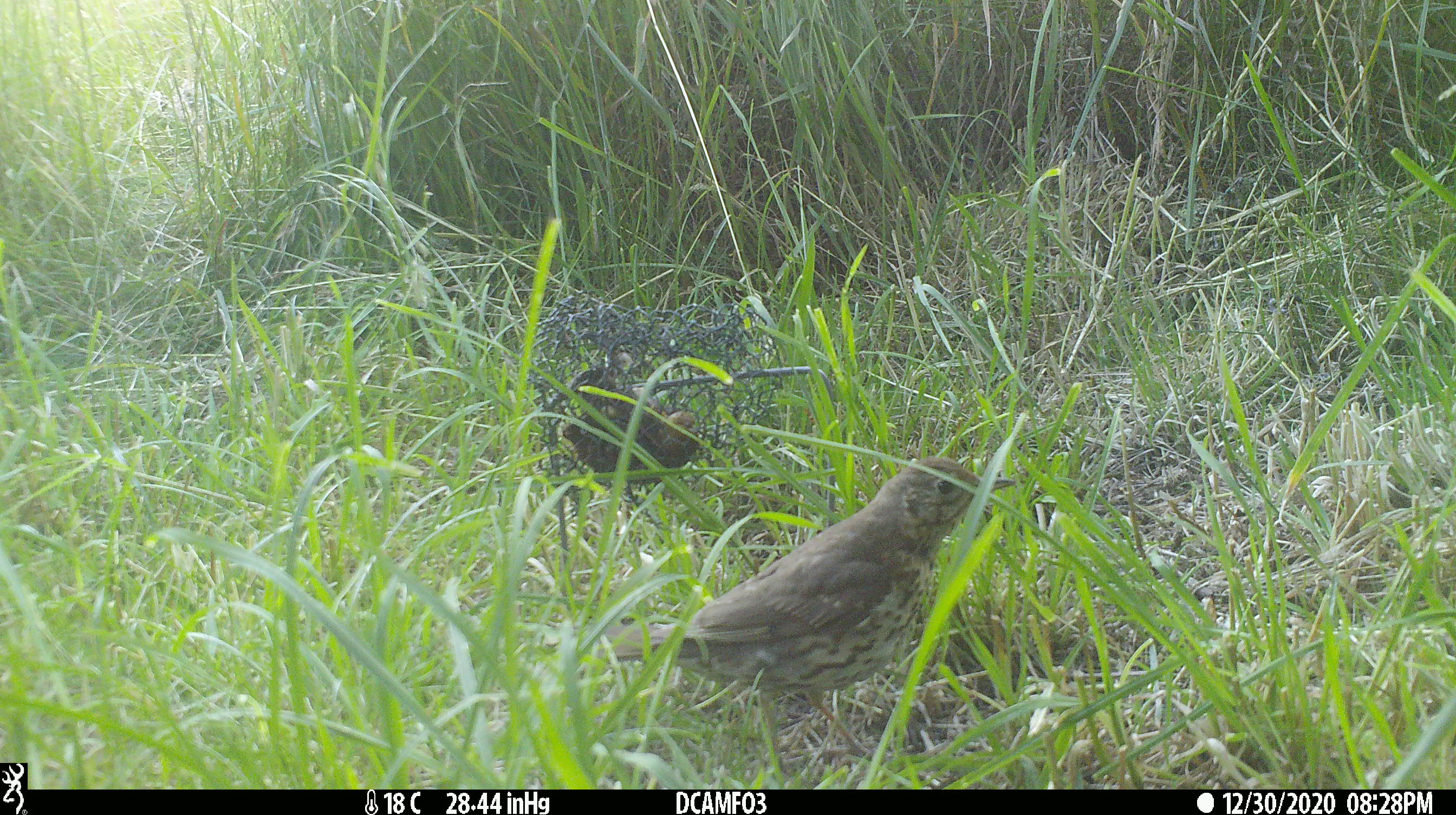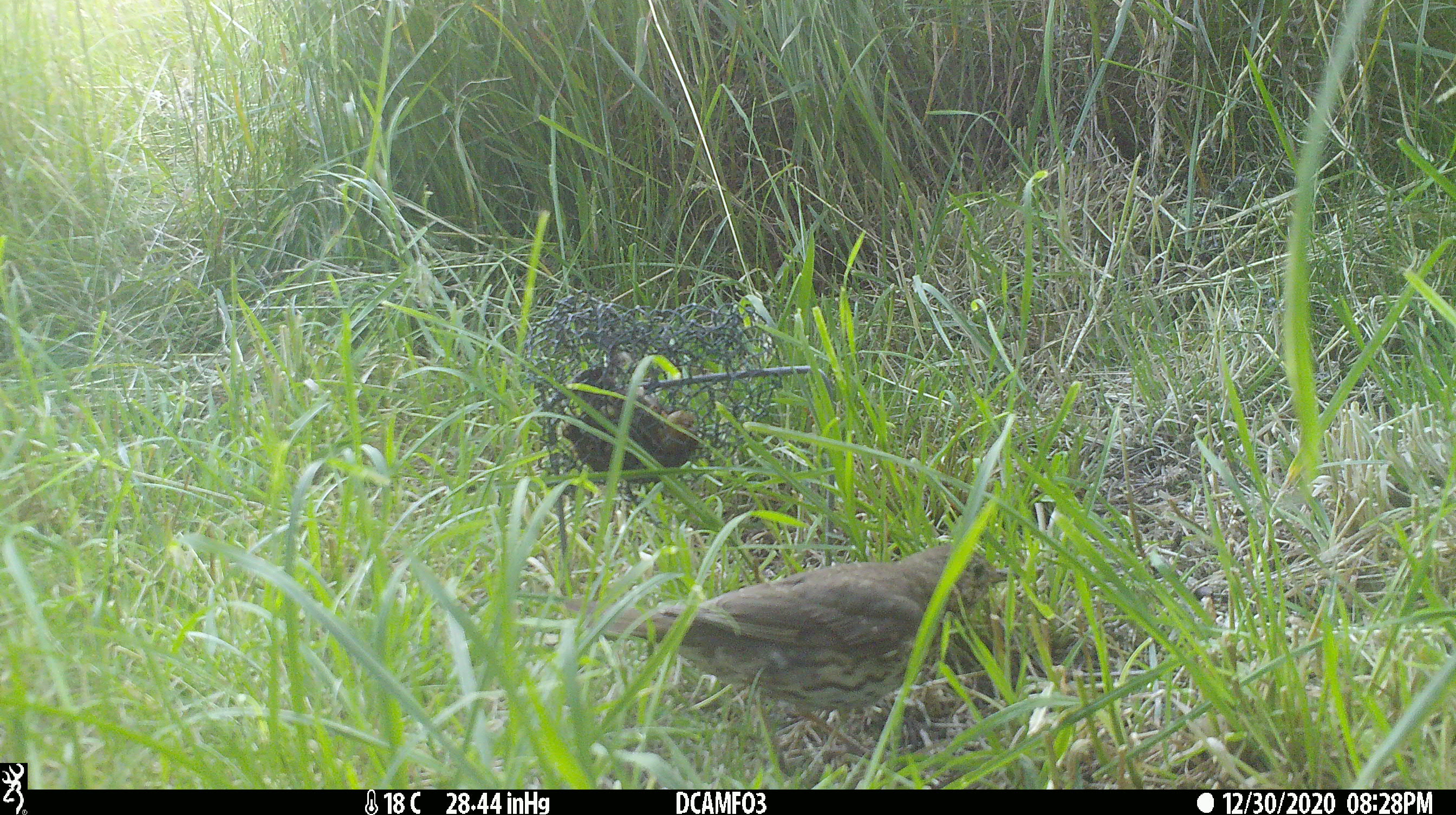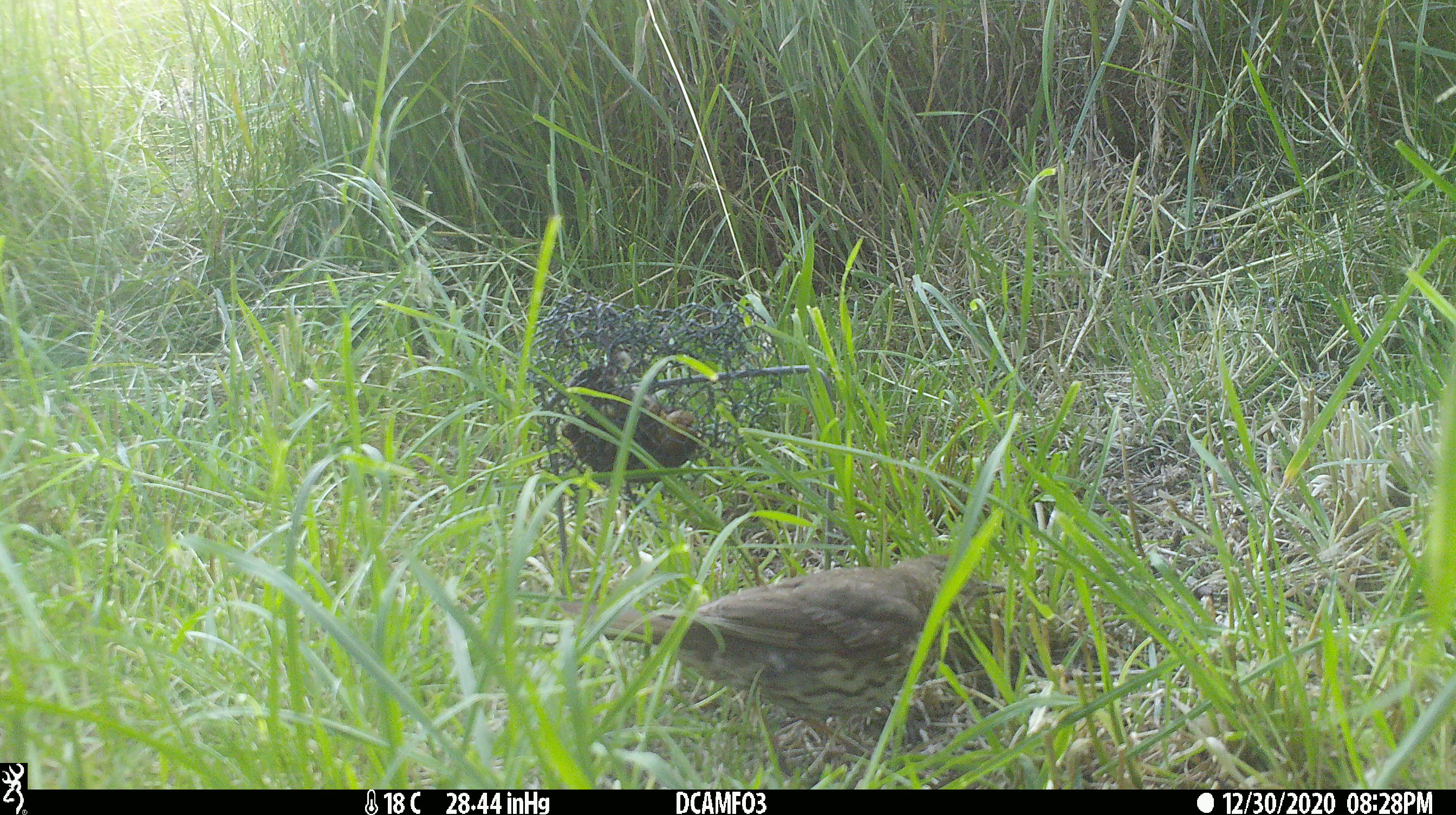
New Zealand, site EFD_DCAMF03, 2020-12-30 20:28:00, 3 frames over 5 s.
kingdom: Animalia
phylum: Chordata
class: Aves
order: Passeriformes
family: Turdidae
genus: Turdus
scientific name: Turdus philomelos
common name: song thrush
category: thrush